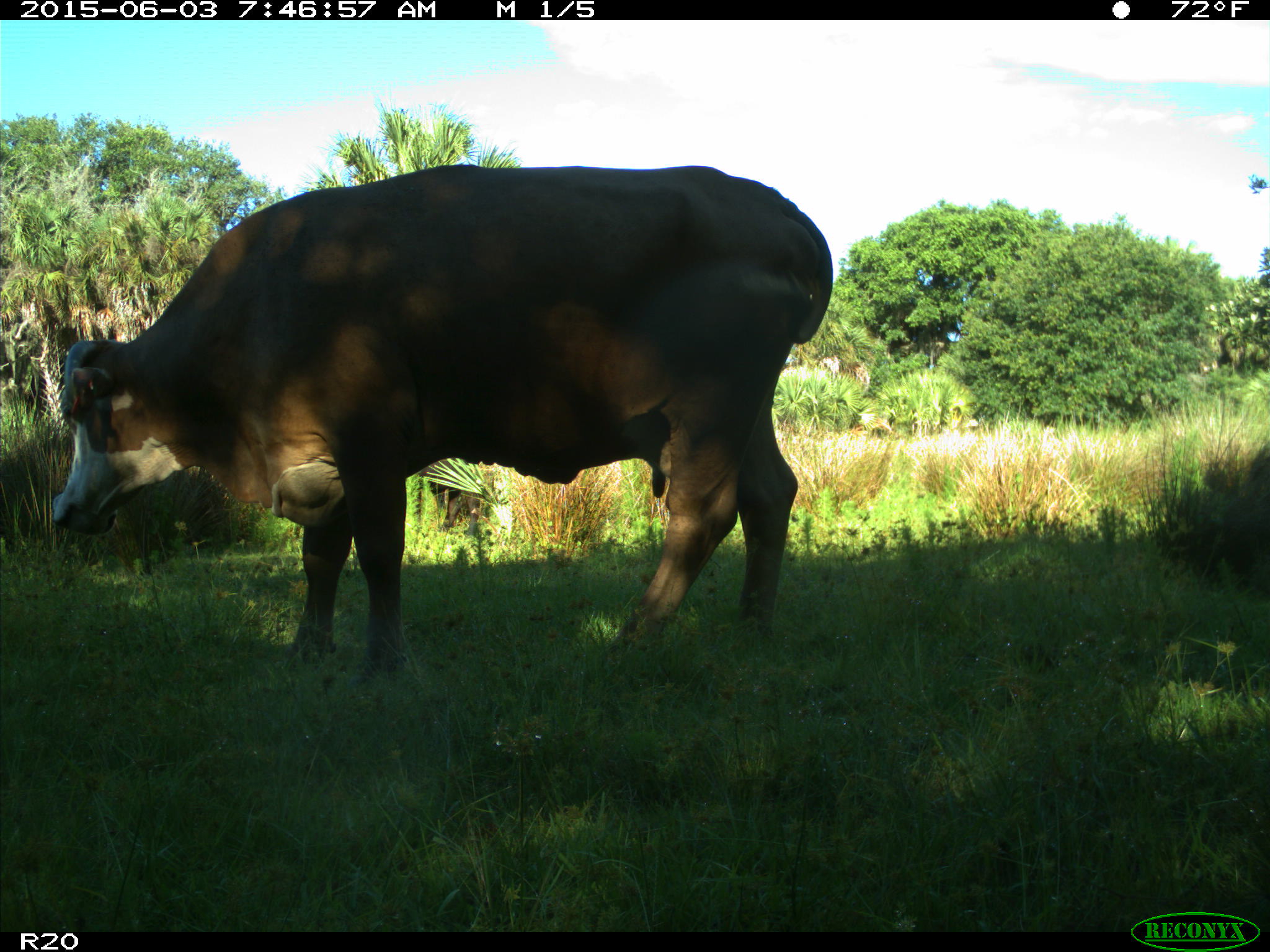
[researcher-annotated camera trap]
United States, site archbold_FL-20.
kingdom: Animalia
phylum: Chordata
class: Mammalia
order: Artiodactyla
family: Bovidae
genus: Bos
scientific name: Bos taurus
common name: domestic cow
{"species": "Bos taurus (domestic cow)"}